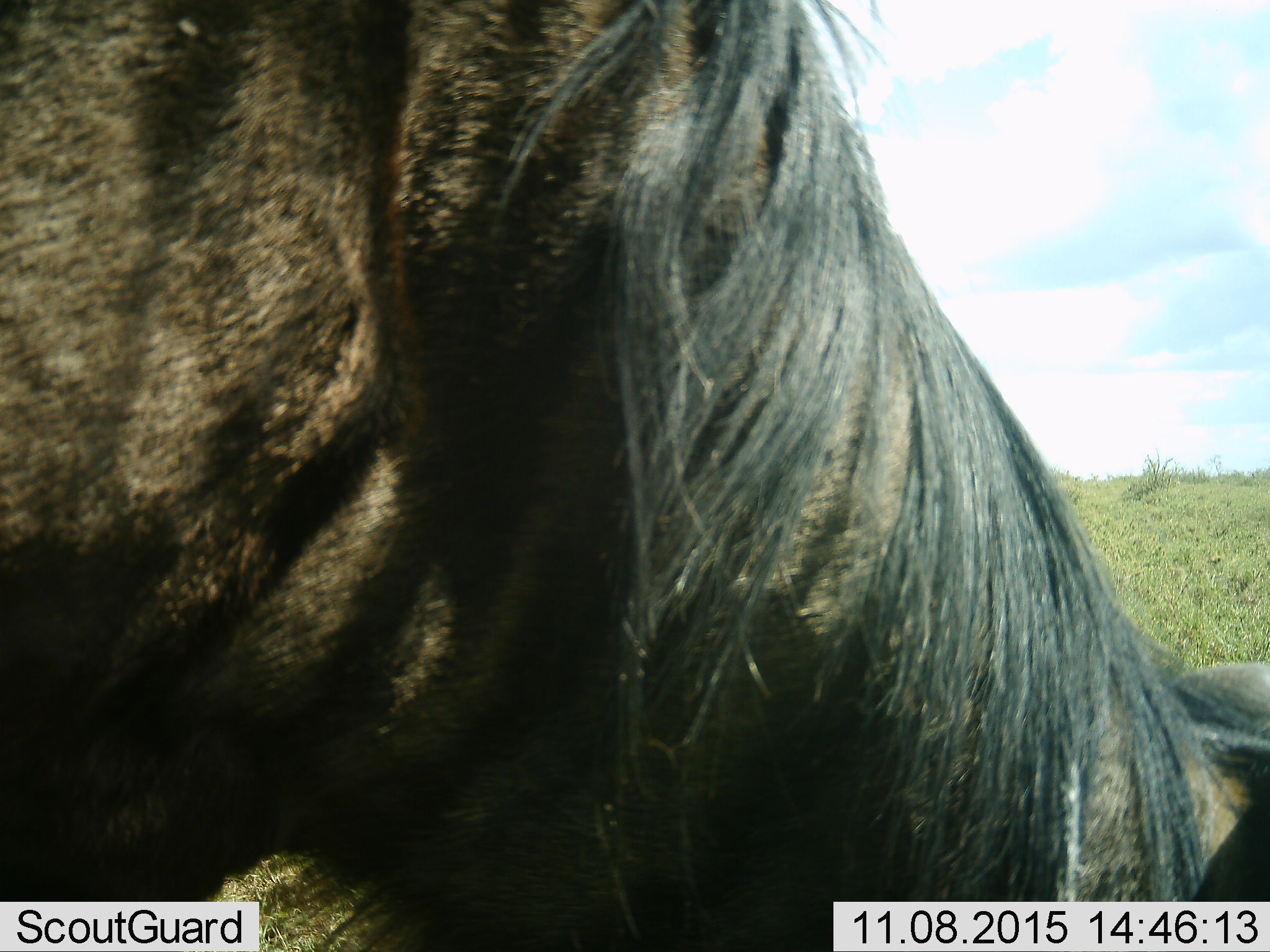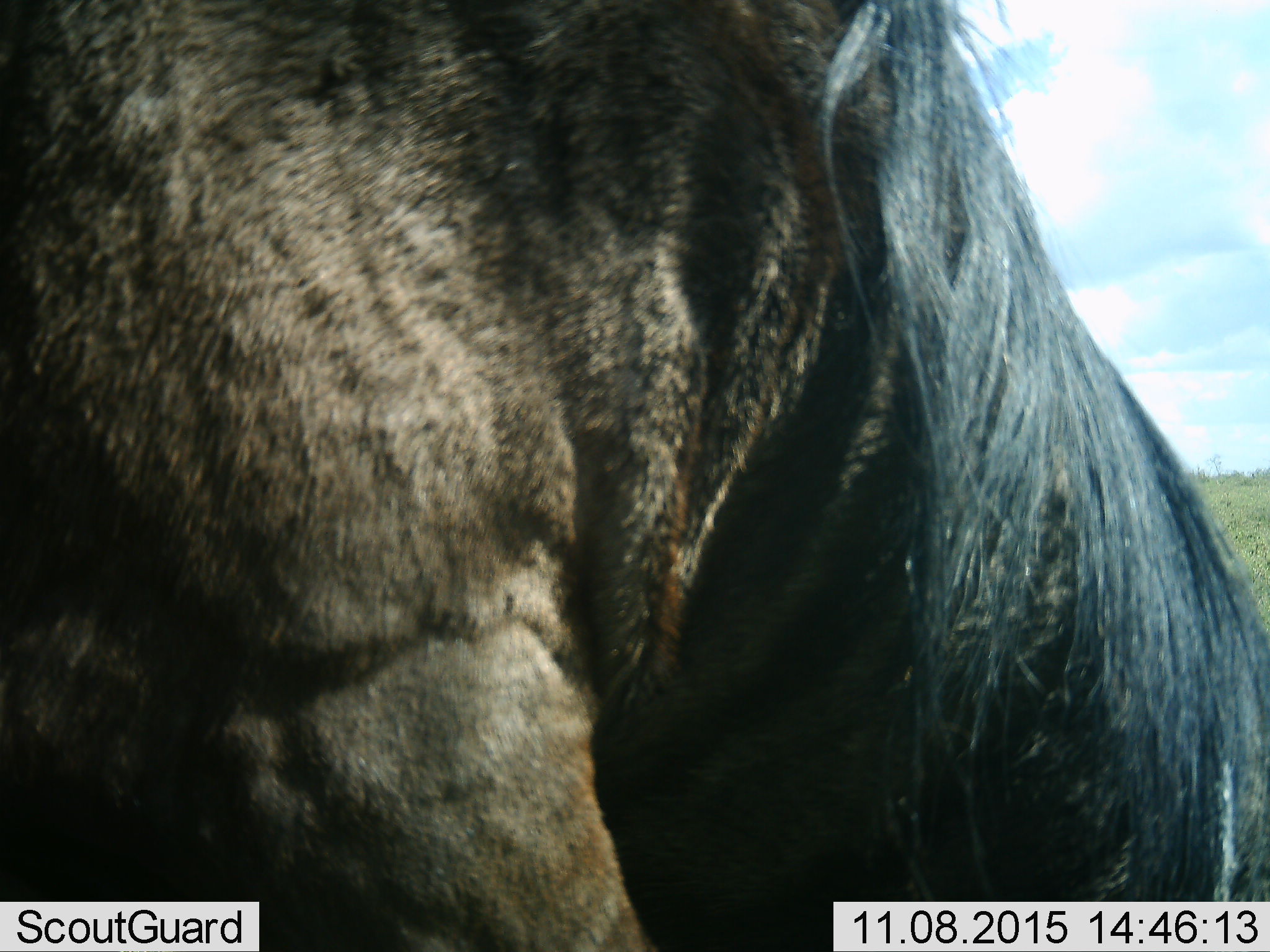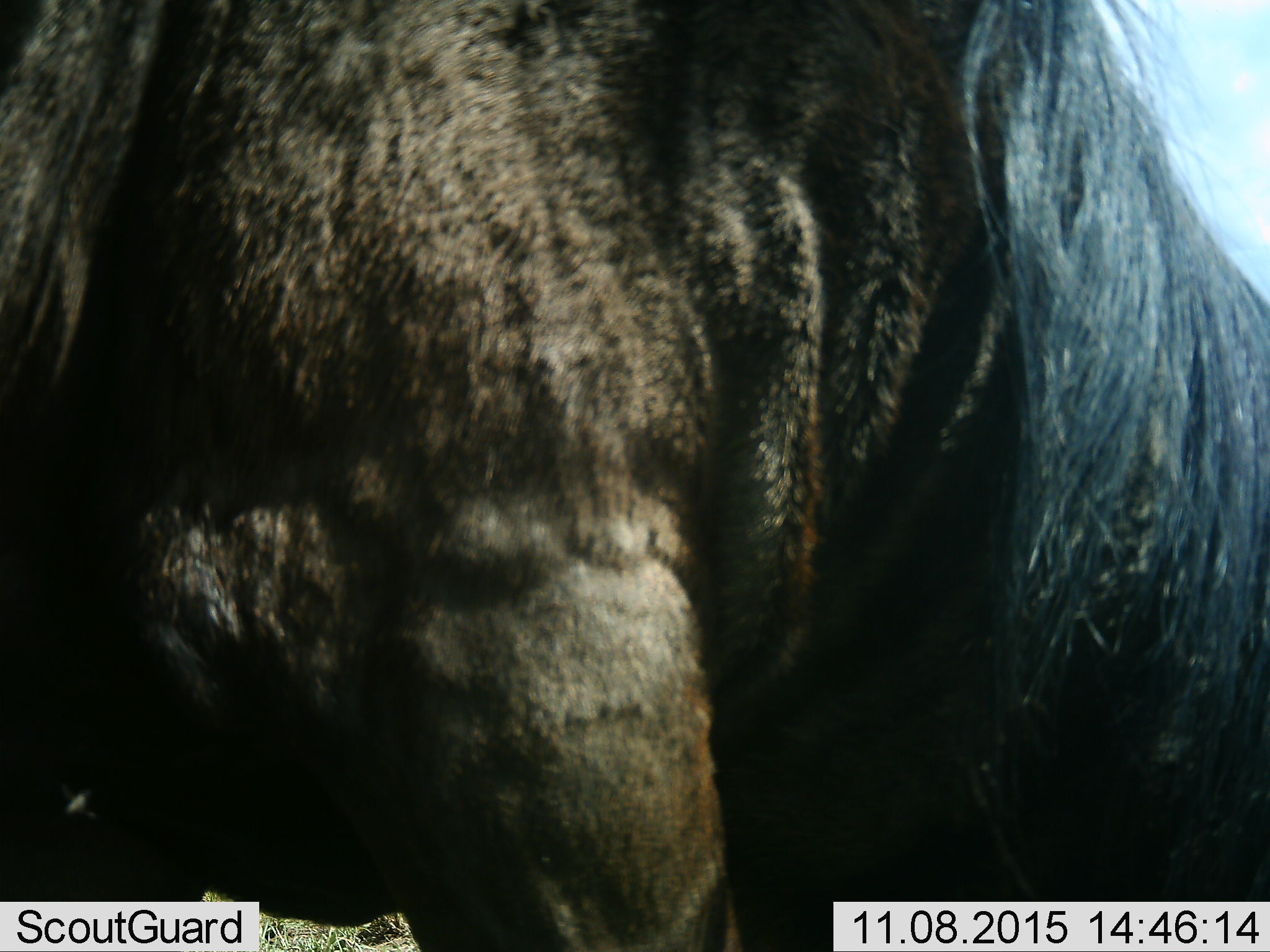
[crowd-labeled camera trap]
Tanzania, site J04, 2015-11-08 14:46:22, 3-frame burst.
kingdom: Animalia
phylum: Chordata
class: Mammalia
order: Artiodactyla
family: Bovidae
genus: Connochaetes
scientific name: Connochaetes taurinus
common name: blue wildebeest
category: wildebeest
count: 1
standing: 38%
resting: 0%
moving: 12%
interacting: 0%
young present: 0%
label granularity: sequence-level